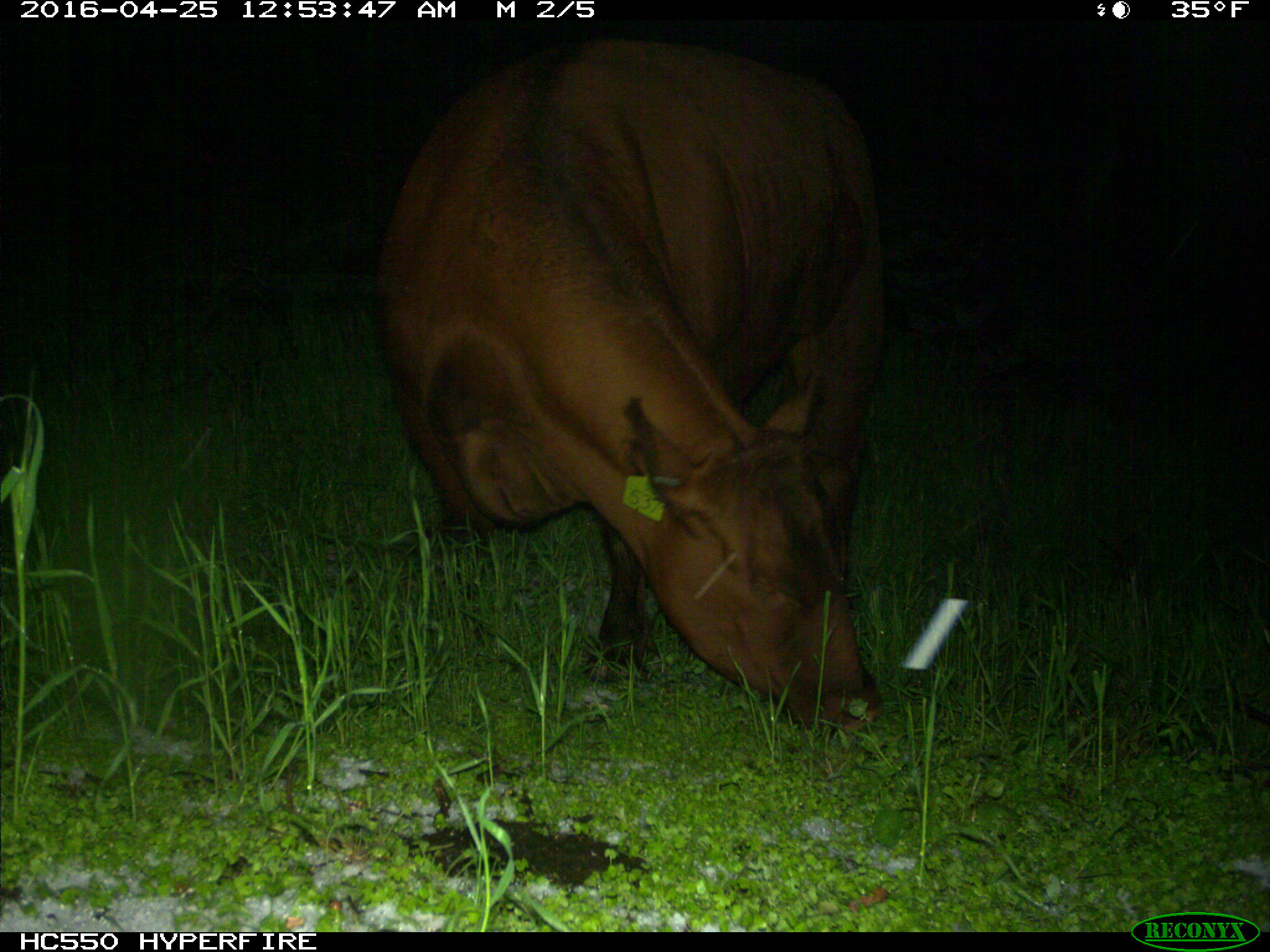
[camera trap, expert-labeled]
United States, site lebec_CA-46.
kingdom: Animalia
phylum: Chordata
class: Mammalia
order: Artiodactyla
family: Bovidae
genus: Bos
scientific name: Bos taurus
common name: domestic cow